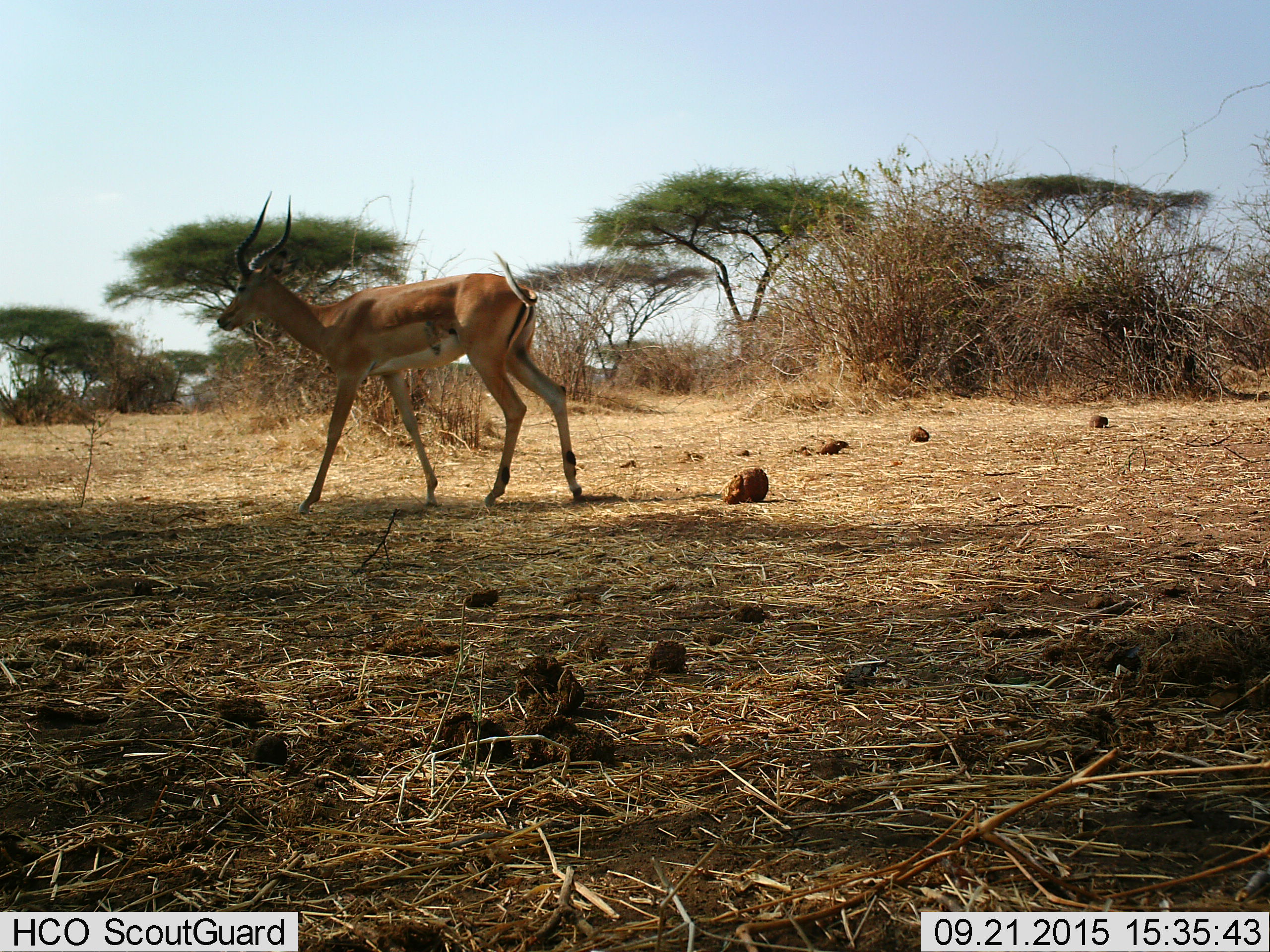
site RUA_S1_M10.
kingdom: Animalia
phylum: Chordata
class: Mammalia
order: Artiodactyla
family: Bovidae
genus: Aepyceros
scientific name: Aepyceros melampus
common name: impala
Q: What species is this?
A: Impala (Aepyceros melampus).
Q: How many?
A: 1.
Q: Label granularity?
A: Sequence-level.